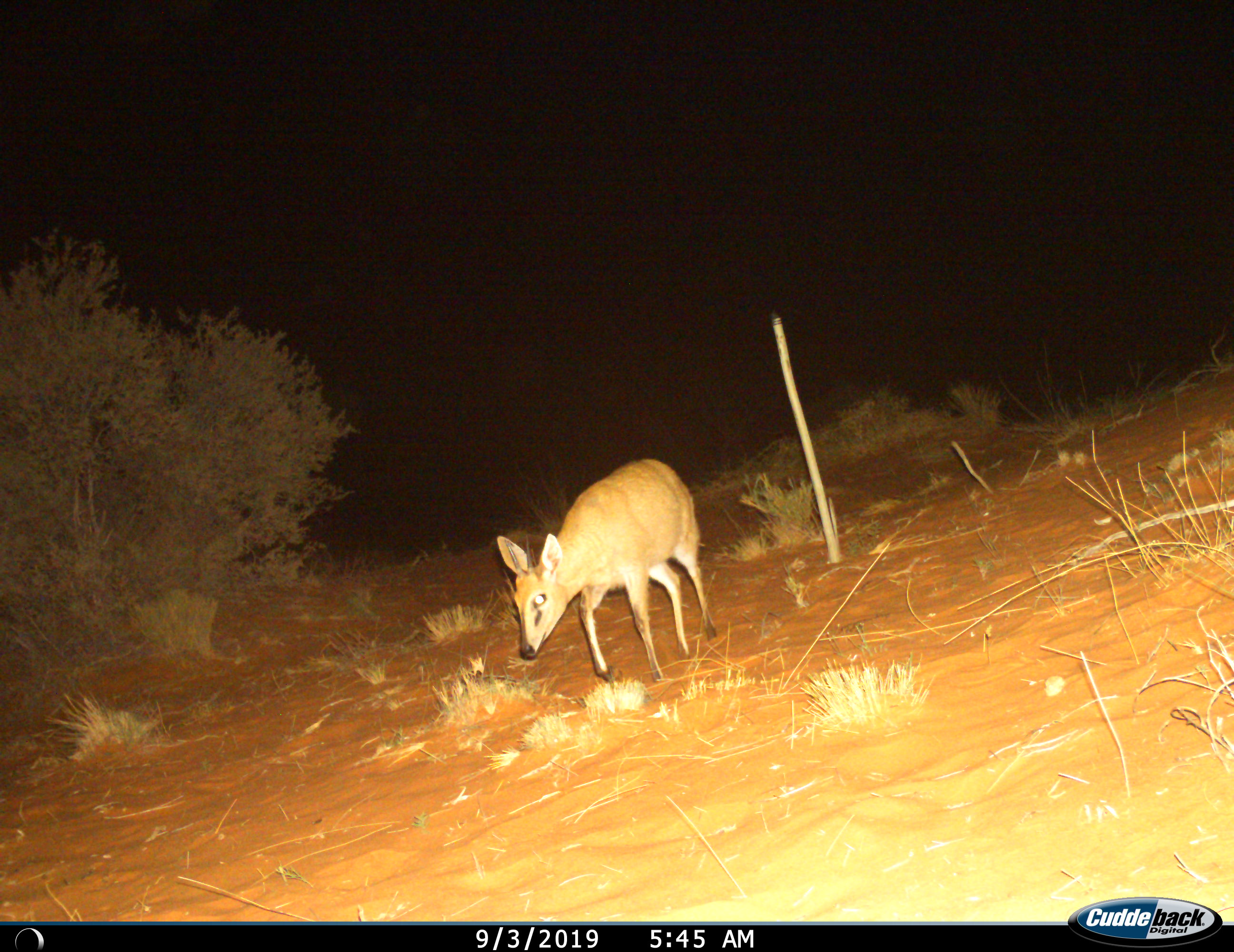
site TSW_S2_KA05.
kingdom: Animalia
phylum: Chordata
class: Mammalia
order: Artiodactyla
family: Bovidae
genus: Sylvicapra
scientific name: Sylvicapra grimmia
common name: common duiker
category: duikercommongrey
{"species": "duikercommongrey (common duiker) (Sylvicapra grimmia)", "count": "1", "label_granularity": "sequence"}